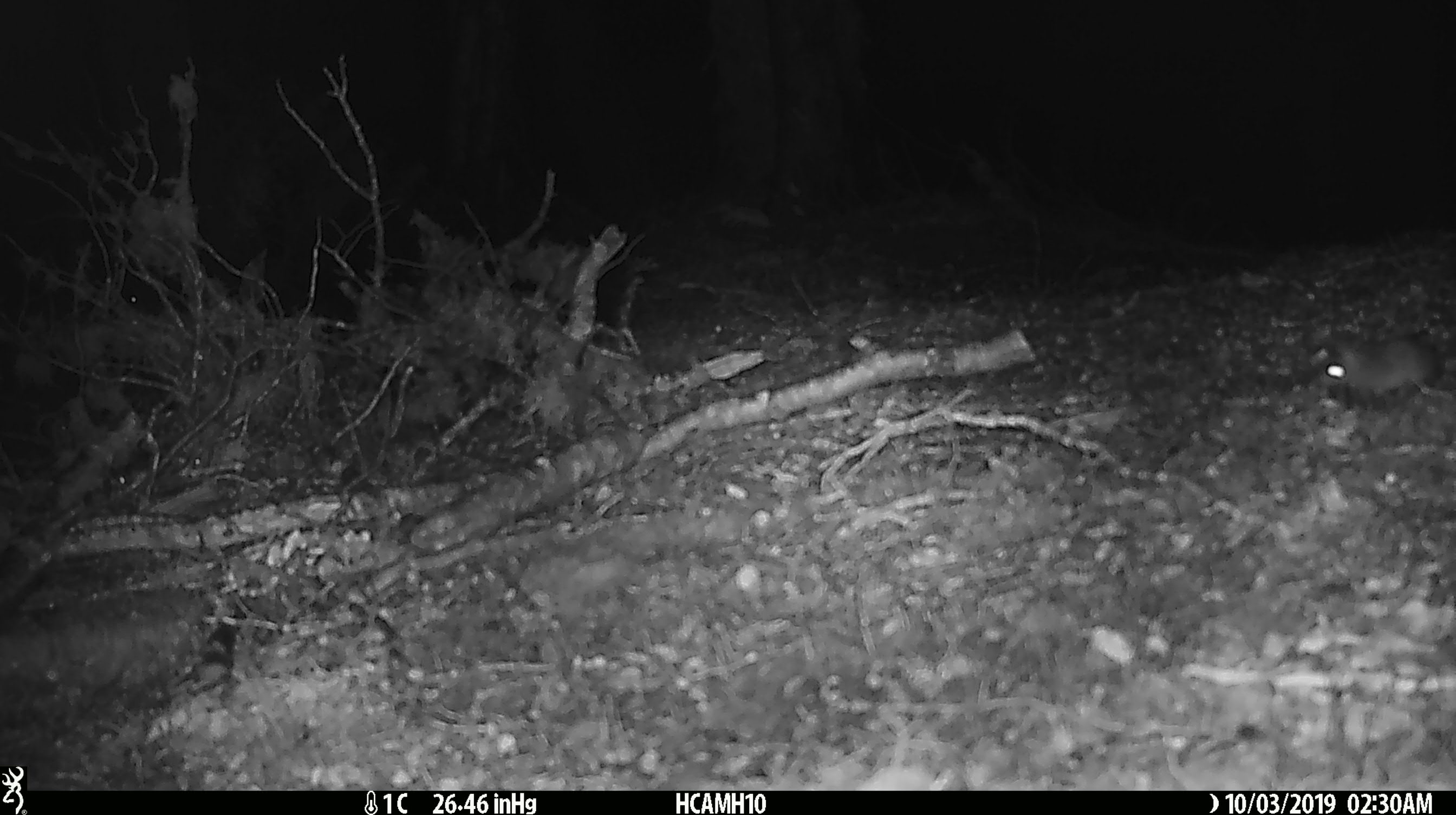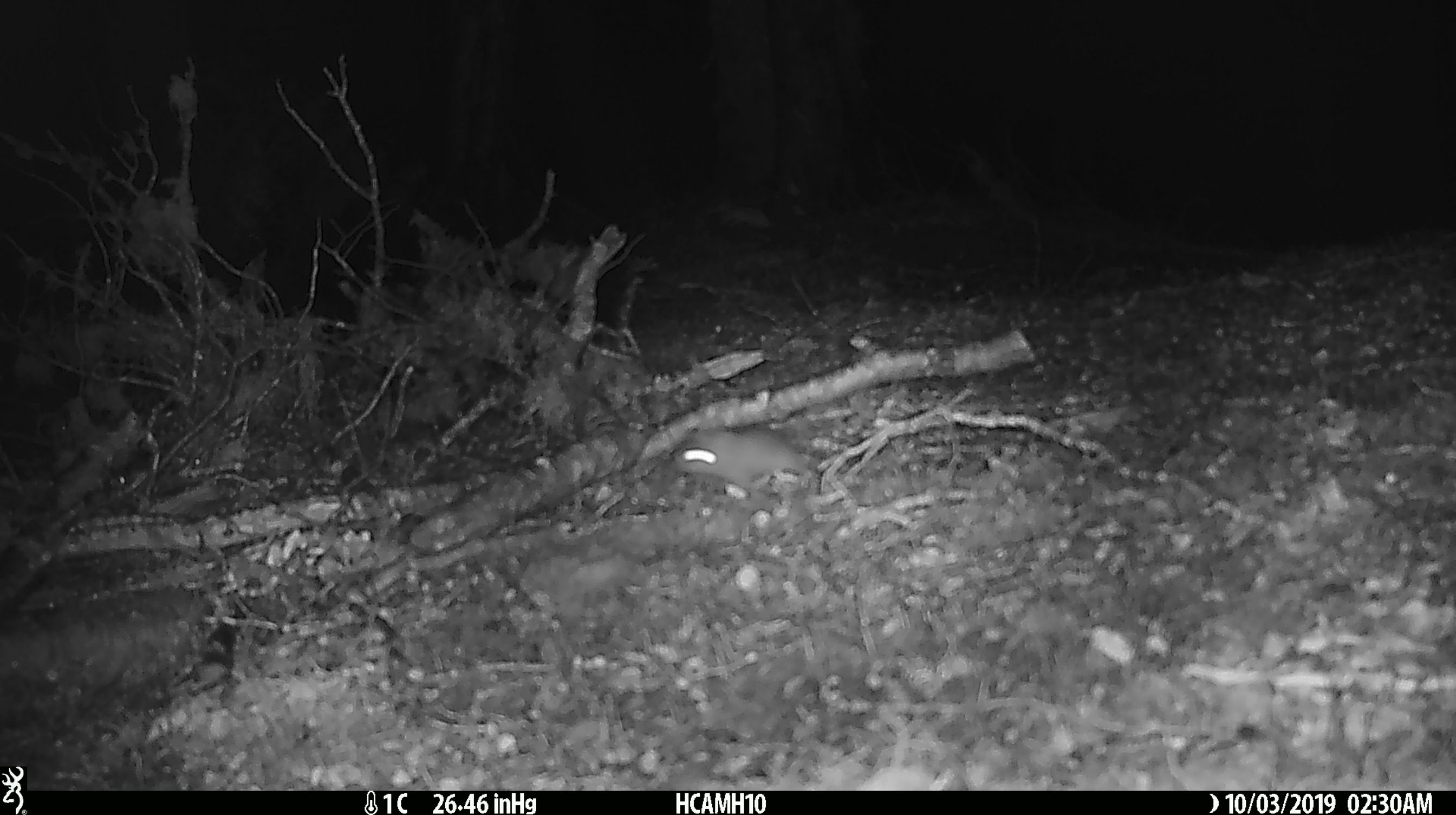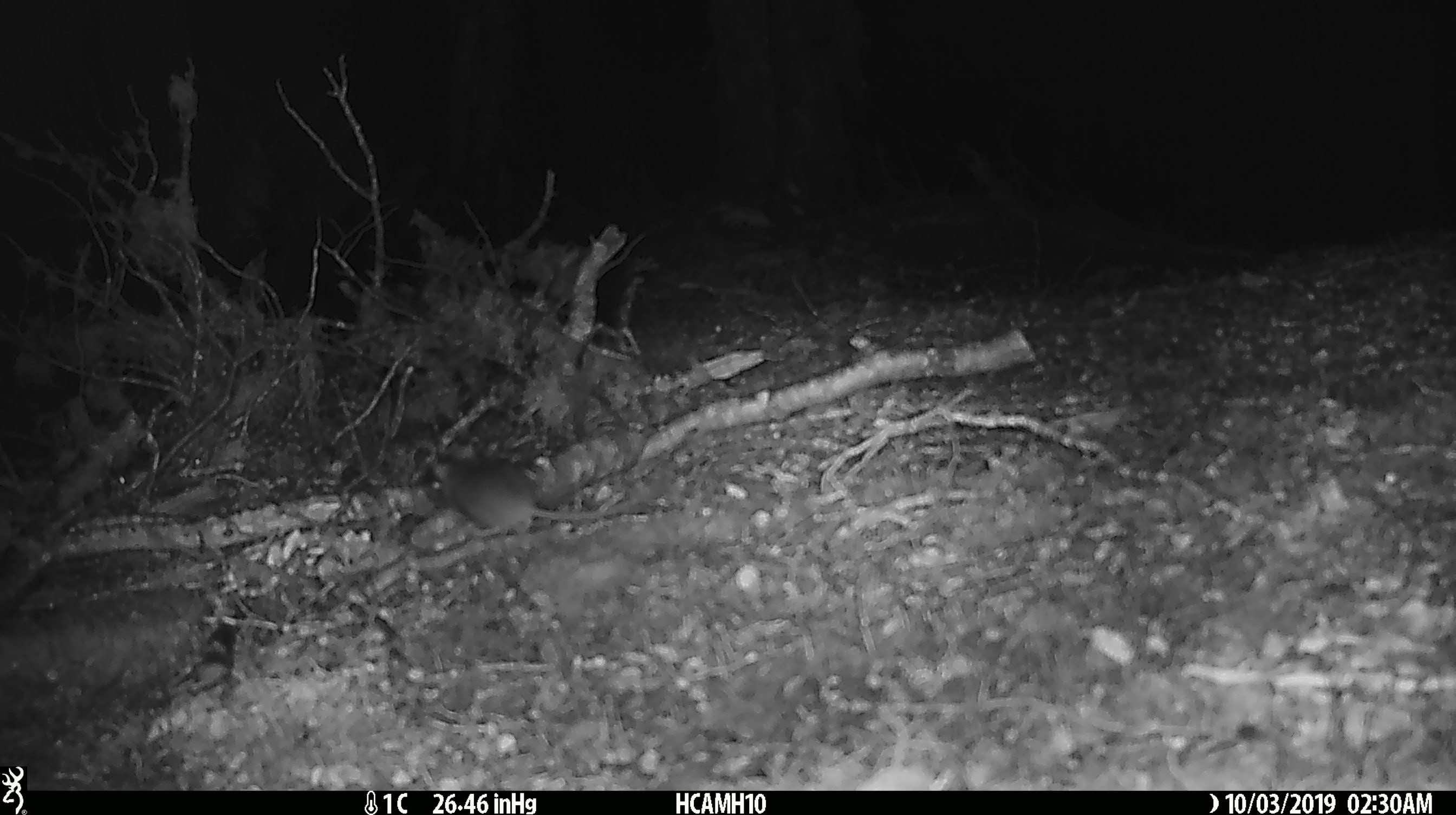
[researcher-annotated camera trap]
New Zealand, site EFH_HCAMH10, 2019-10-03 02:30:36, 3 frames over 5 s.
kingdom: Animalia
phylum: Chordata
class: Mammalia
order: Rodentia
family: Muridae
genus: Mus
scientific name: Mus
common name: mouse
Mouse (Mus).